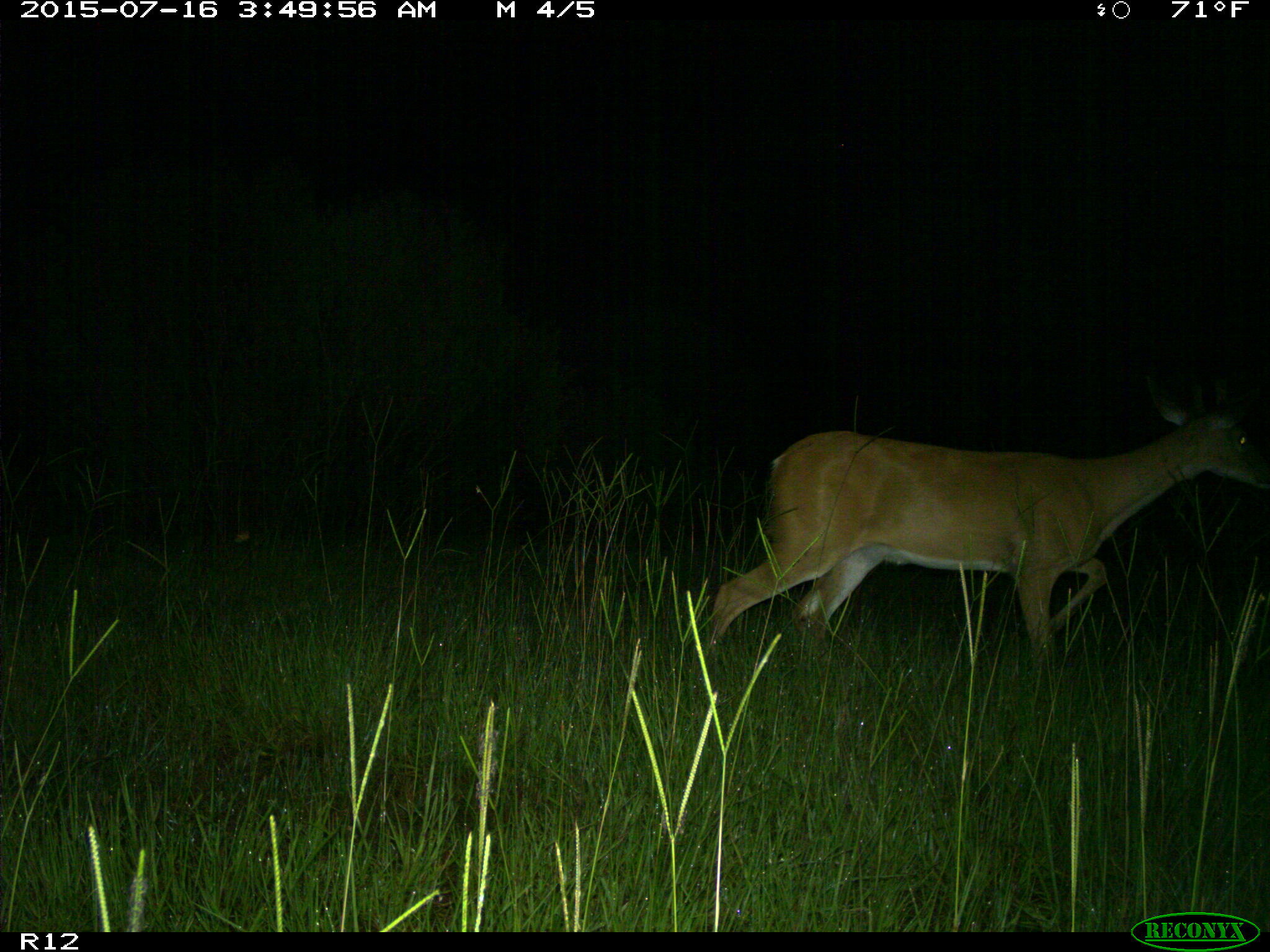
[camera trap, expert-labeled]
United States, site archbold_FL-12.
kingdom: Animalia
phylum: Chordata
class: Mammalia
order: Artiodactyla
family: Cervidae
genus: Odocoileus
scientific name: Odocoileus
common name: deer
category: unidentified deer